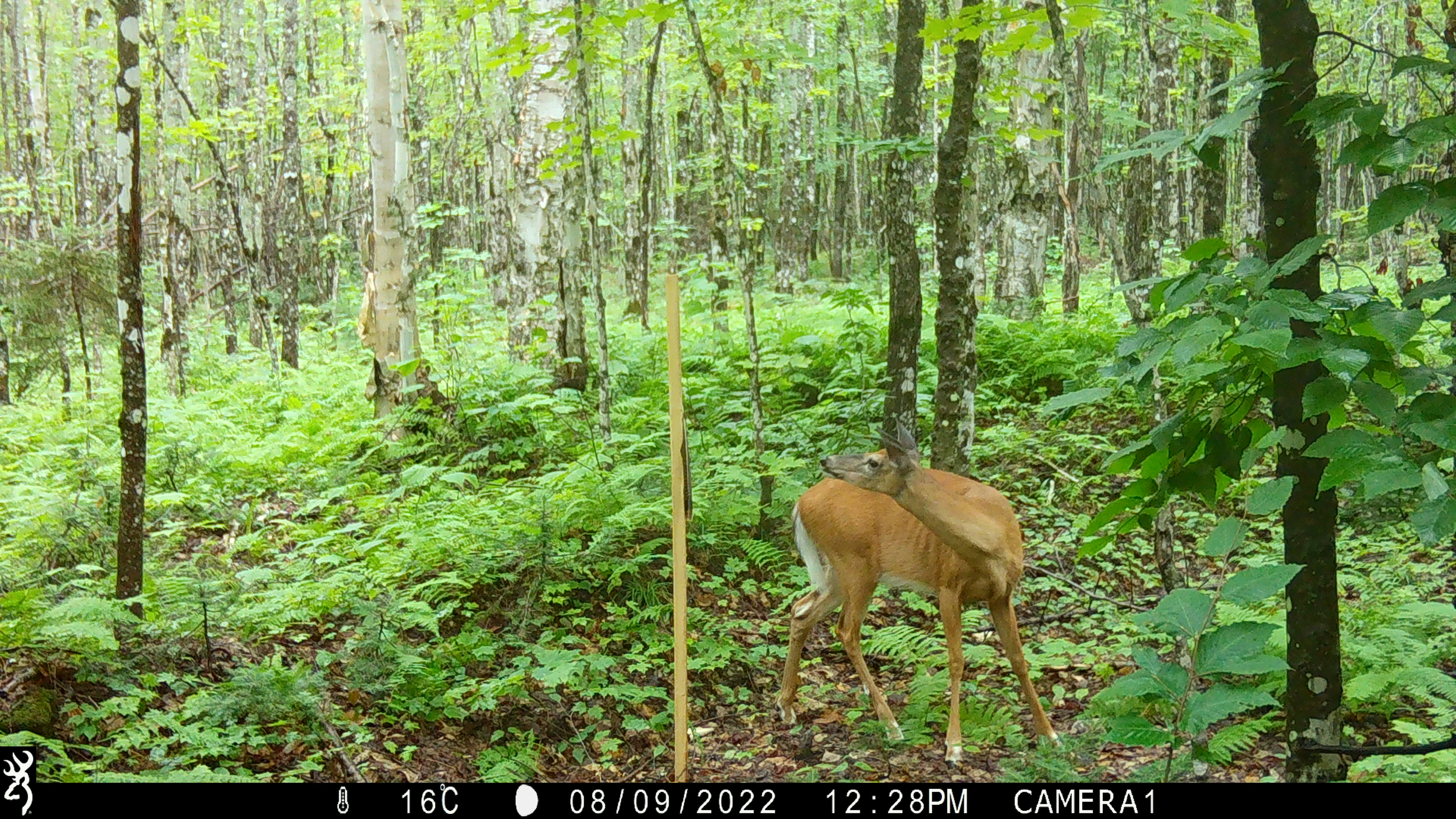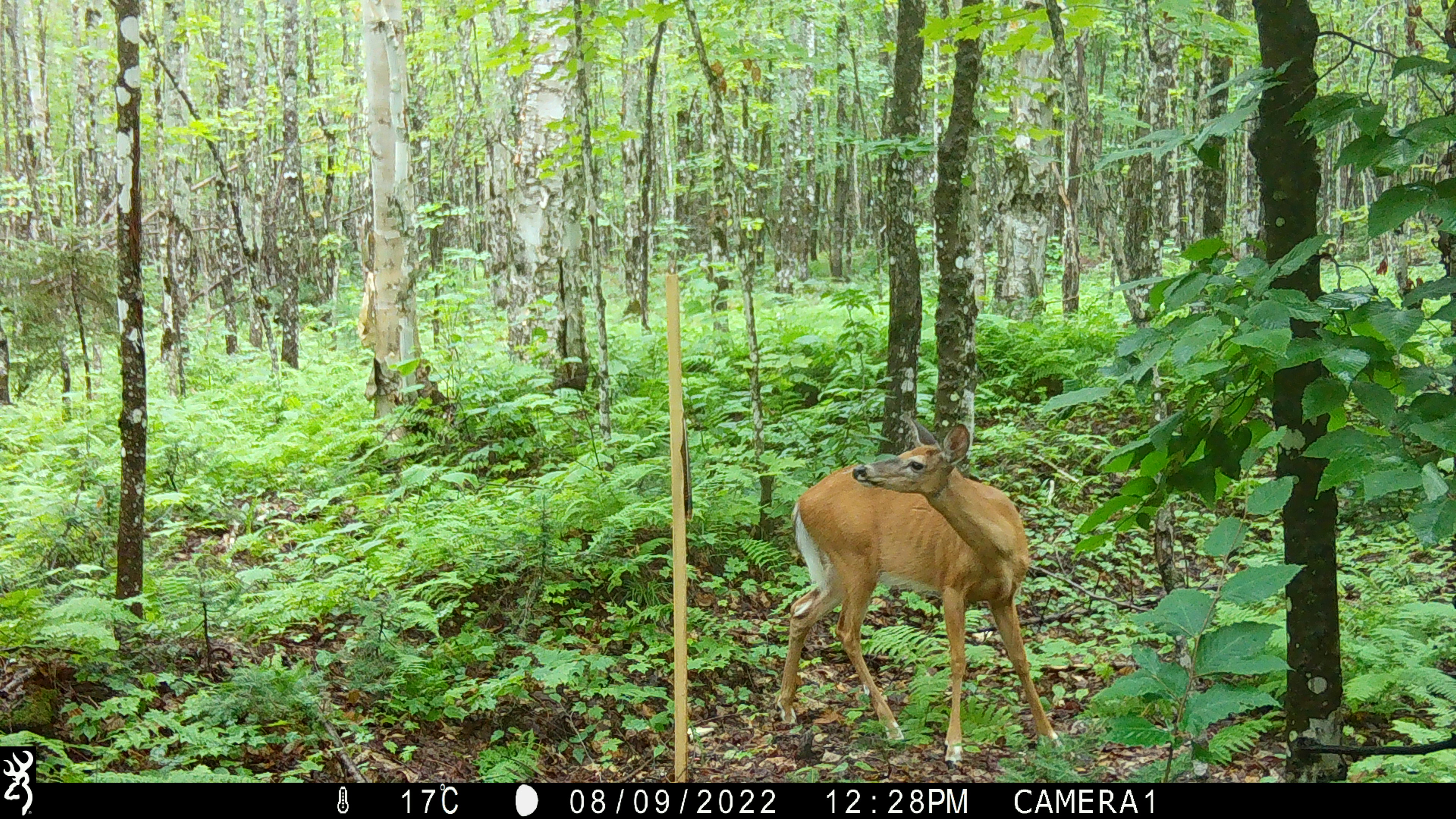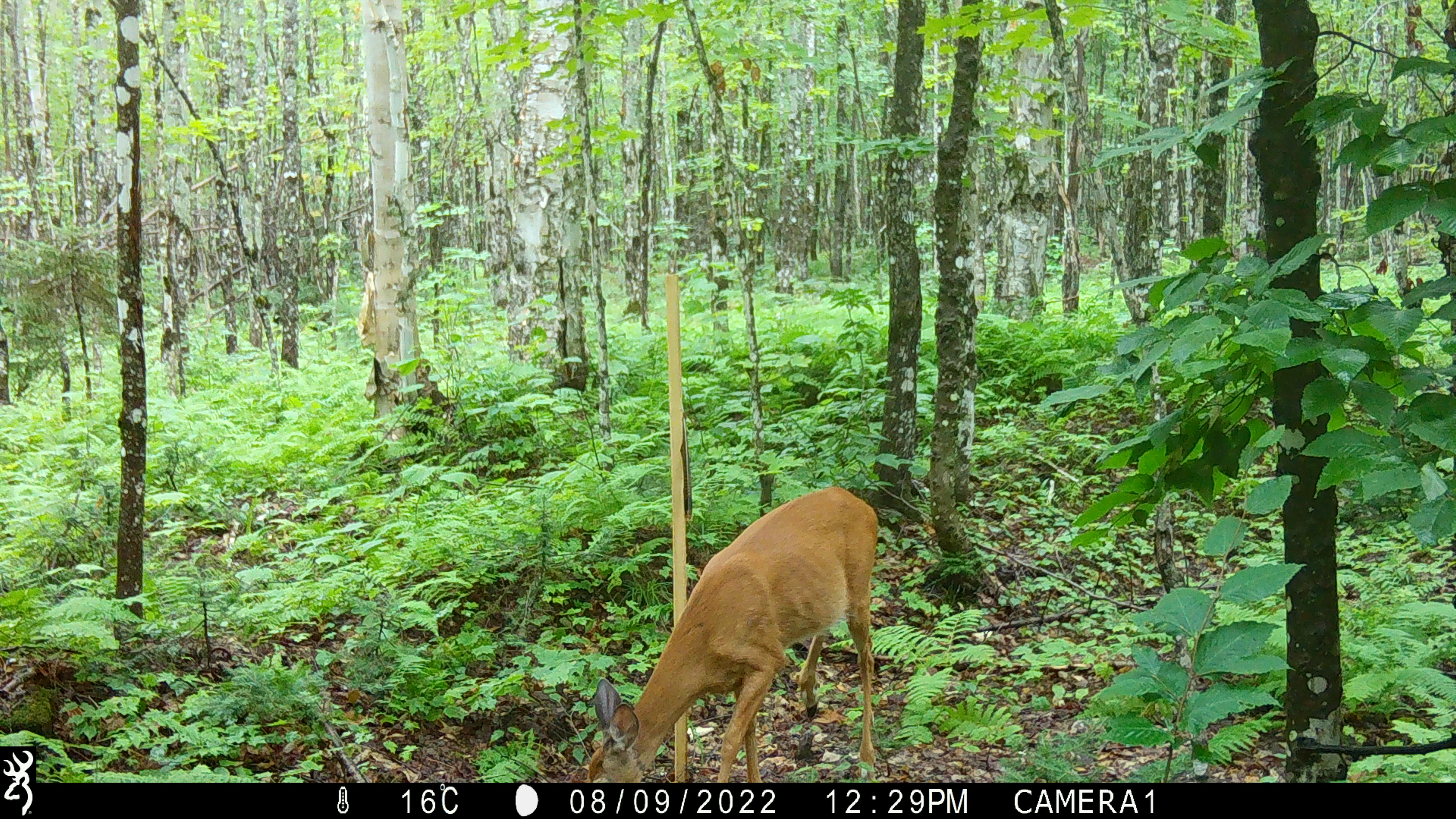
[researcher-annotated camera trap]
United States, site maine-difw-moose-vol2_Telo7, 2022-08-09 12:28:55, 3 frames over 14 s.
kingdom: Animalia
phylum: Chordata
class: Mammalia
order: Artiodactyla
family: Cervidae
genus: Odocoileus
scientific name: Odocoileus virginianus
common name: white-tailed deer